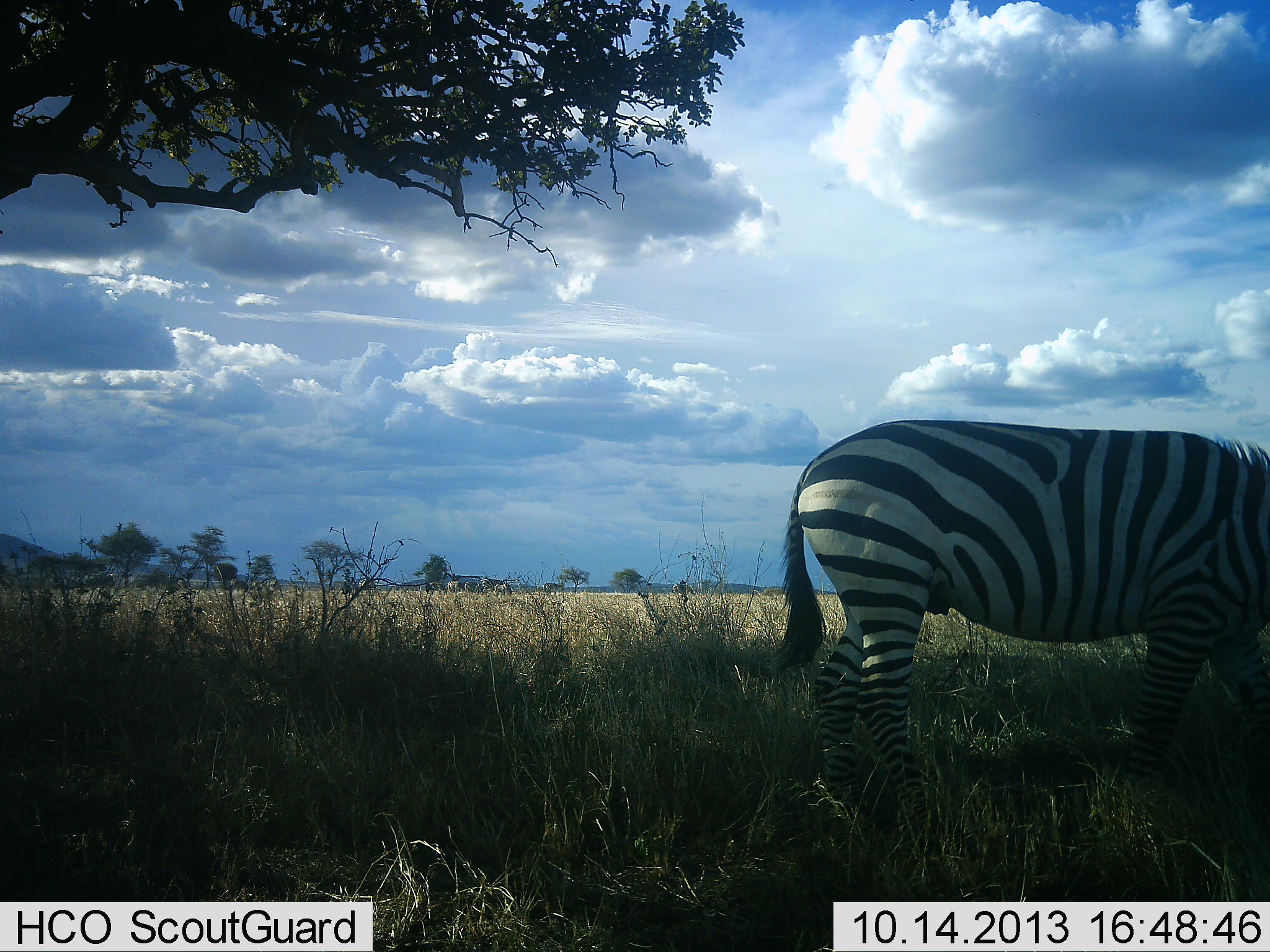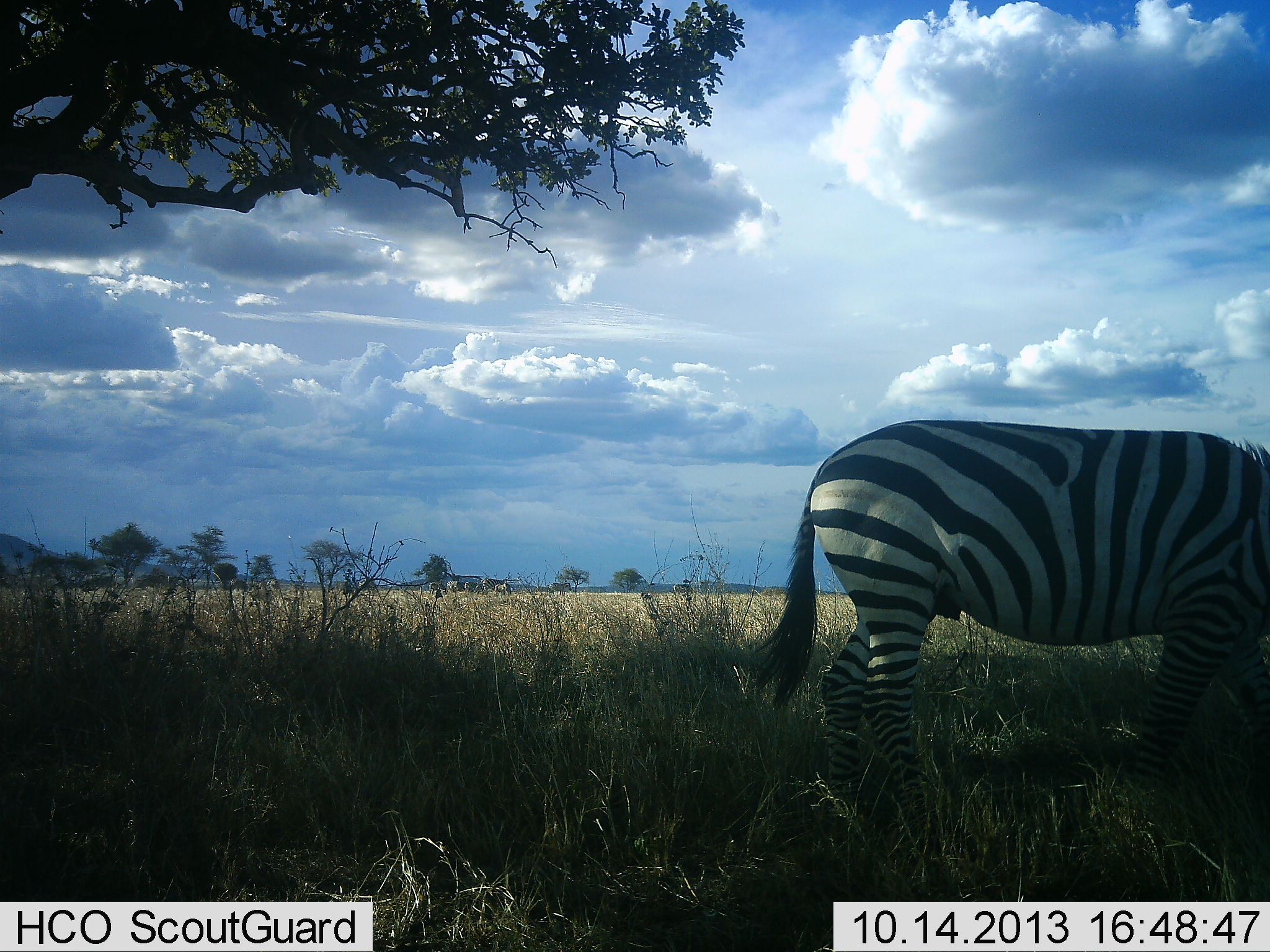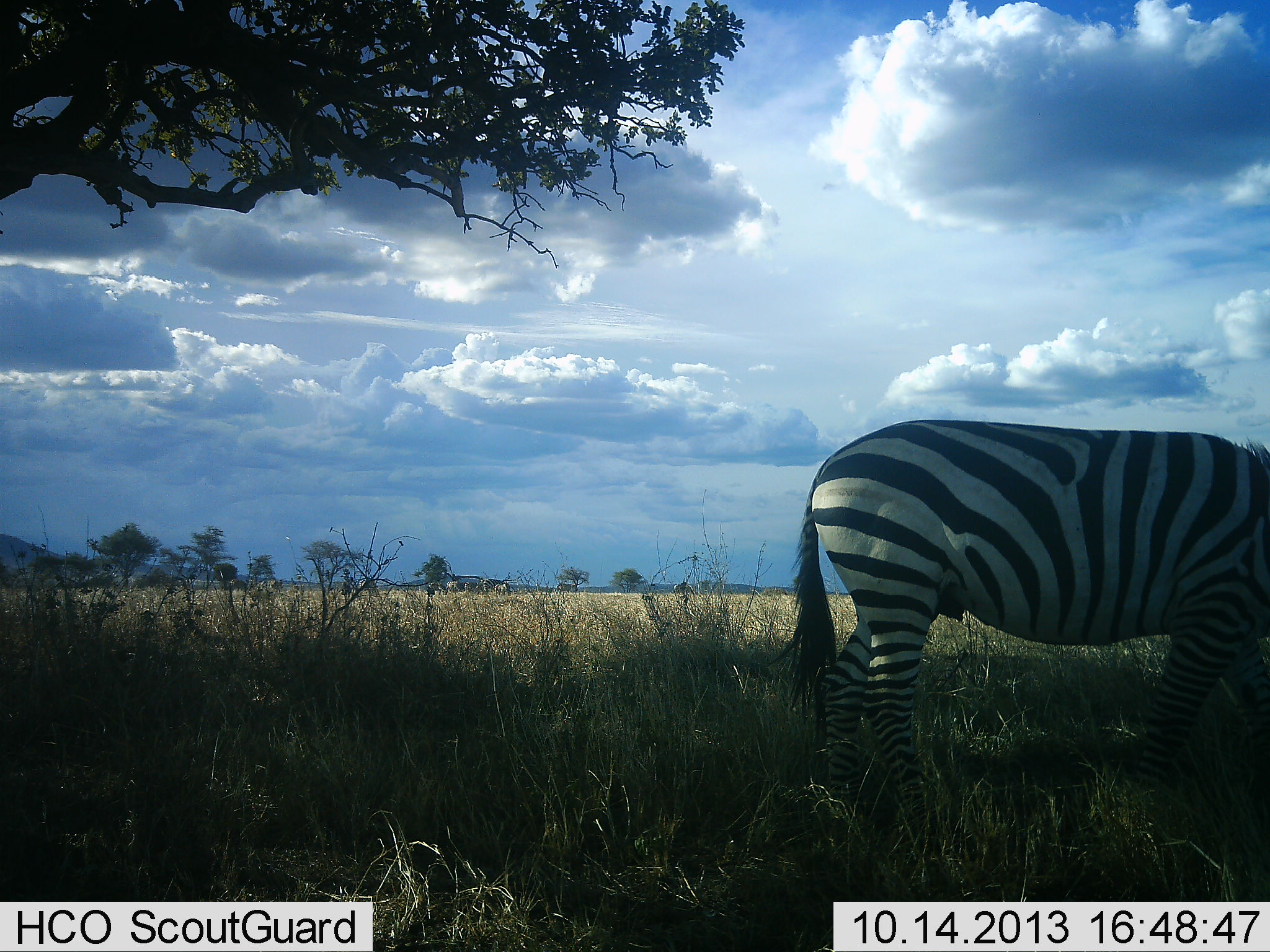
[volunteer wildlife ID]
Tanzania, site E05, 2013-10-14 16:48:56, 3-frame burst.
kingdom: Animalia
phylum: Chordata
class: Mammalia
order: Perissodactyla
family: Equidae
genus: Equus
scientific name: Equus quagga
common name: plains zebra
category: zebra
Zebra (plains zebra) (Equus quagga), count 1. Behavior (volunteer vote fractions): standing 70%, resting 5%, moving 10%, interacting 0%. Young present (vote fraction): 0%. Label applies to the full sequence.